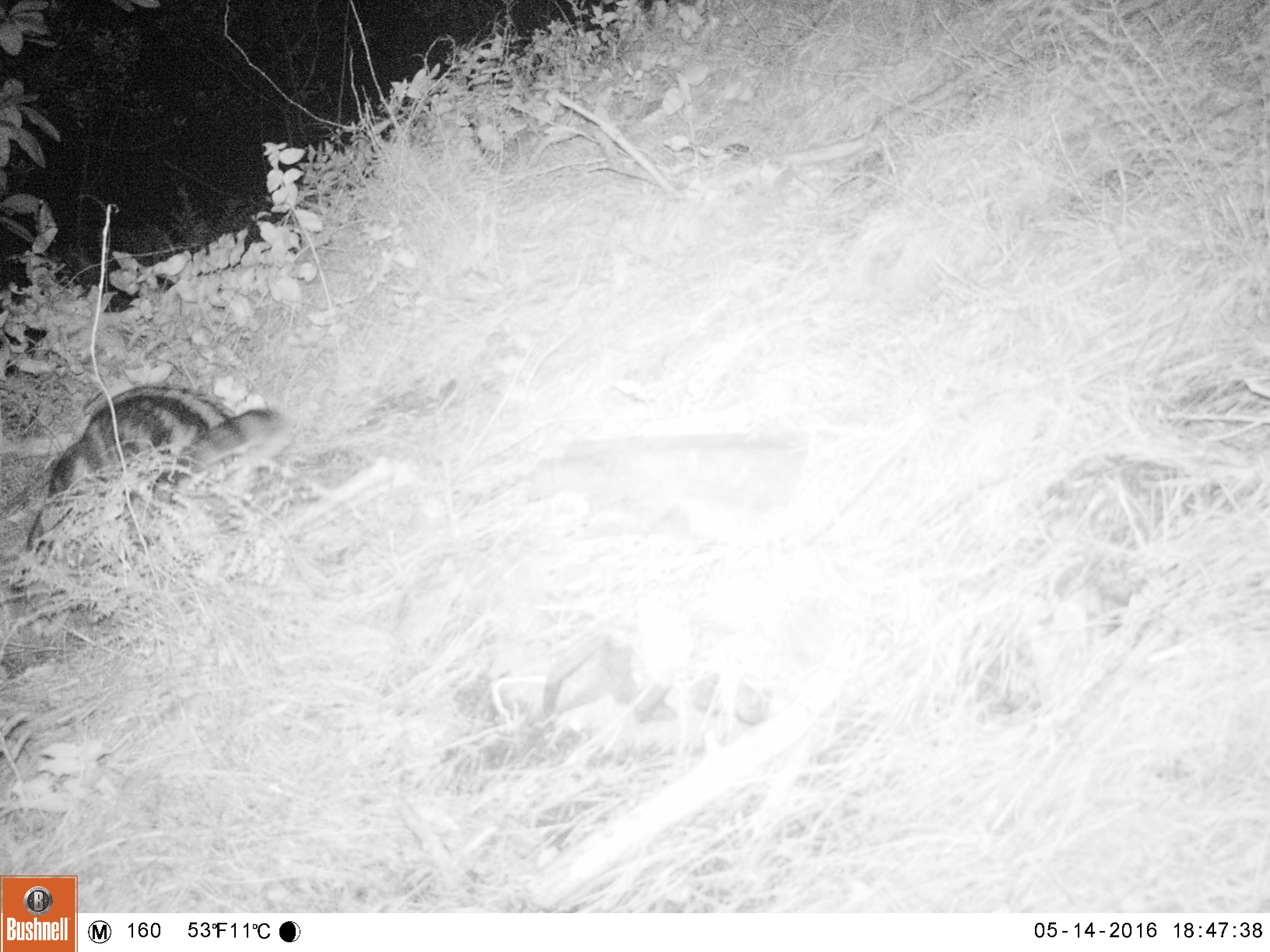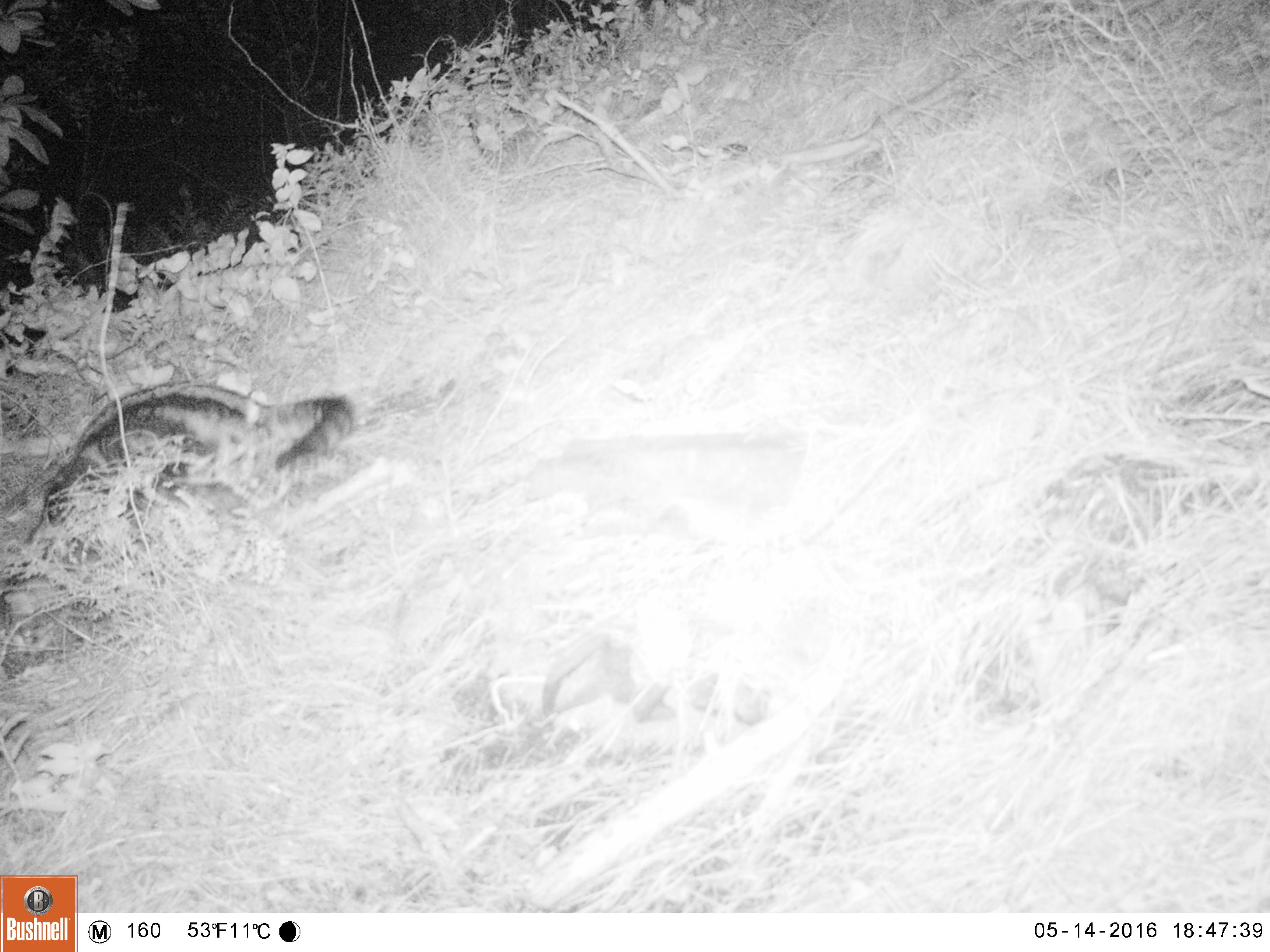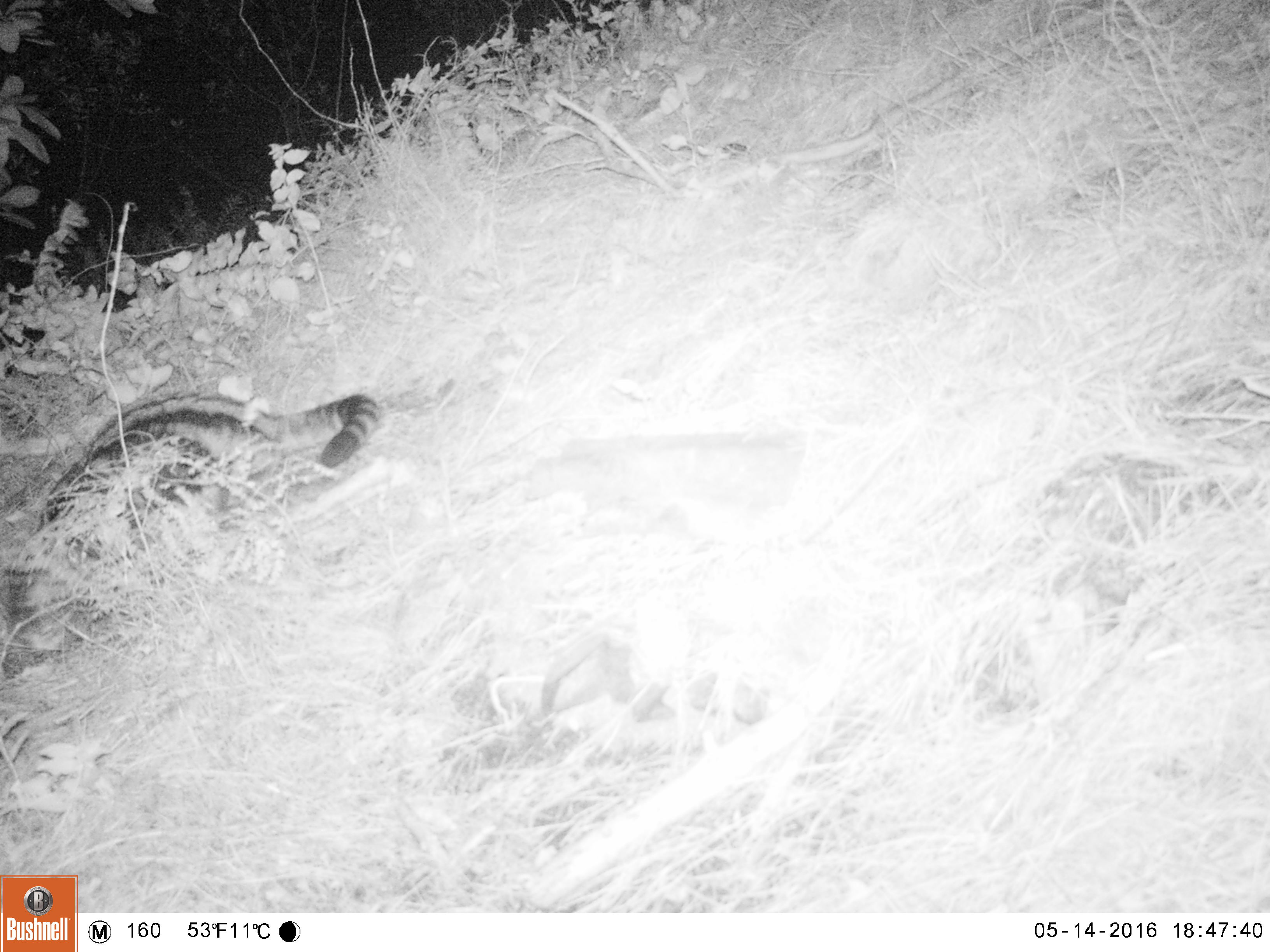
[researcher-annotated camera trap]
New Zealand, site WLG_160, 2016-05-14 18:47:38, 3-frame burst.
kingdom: Animalia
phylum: Chordata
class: Mammalia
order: Carnivora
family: Felidae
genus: Felis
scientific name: Felis catus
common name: domestic cat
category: cat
Cat (domestic cat) (Felis catus).